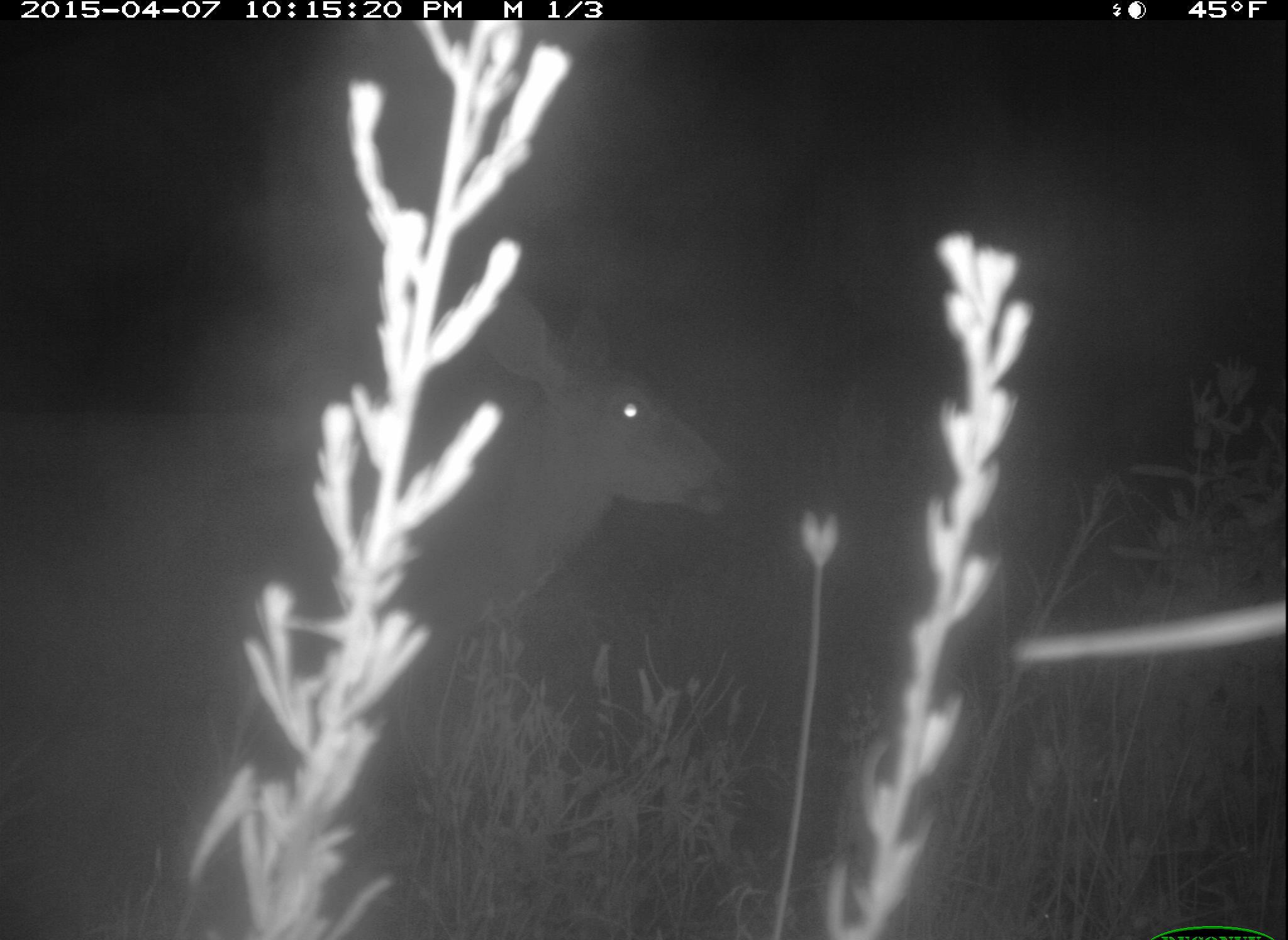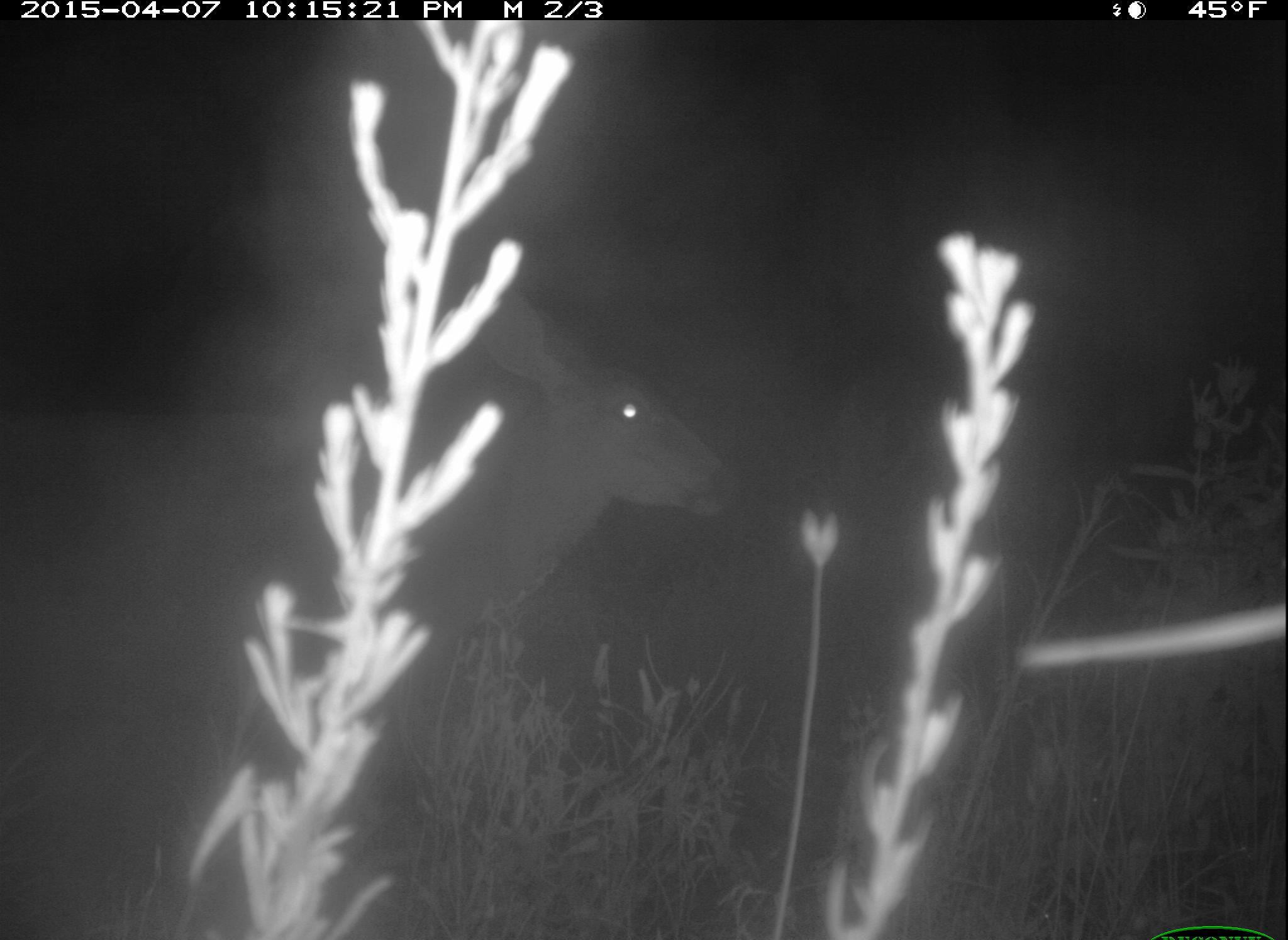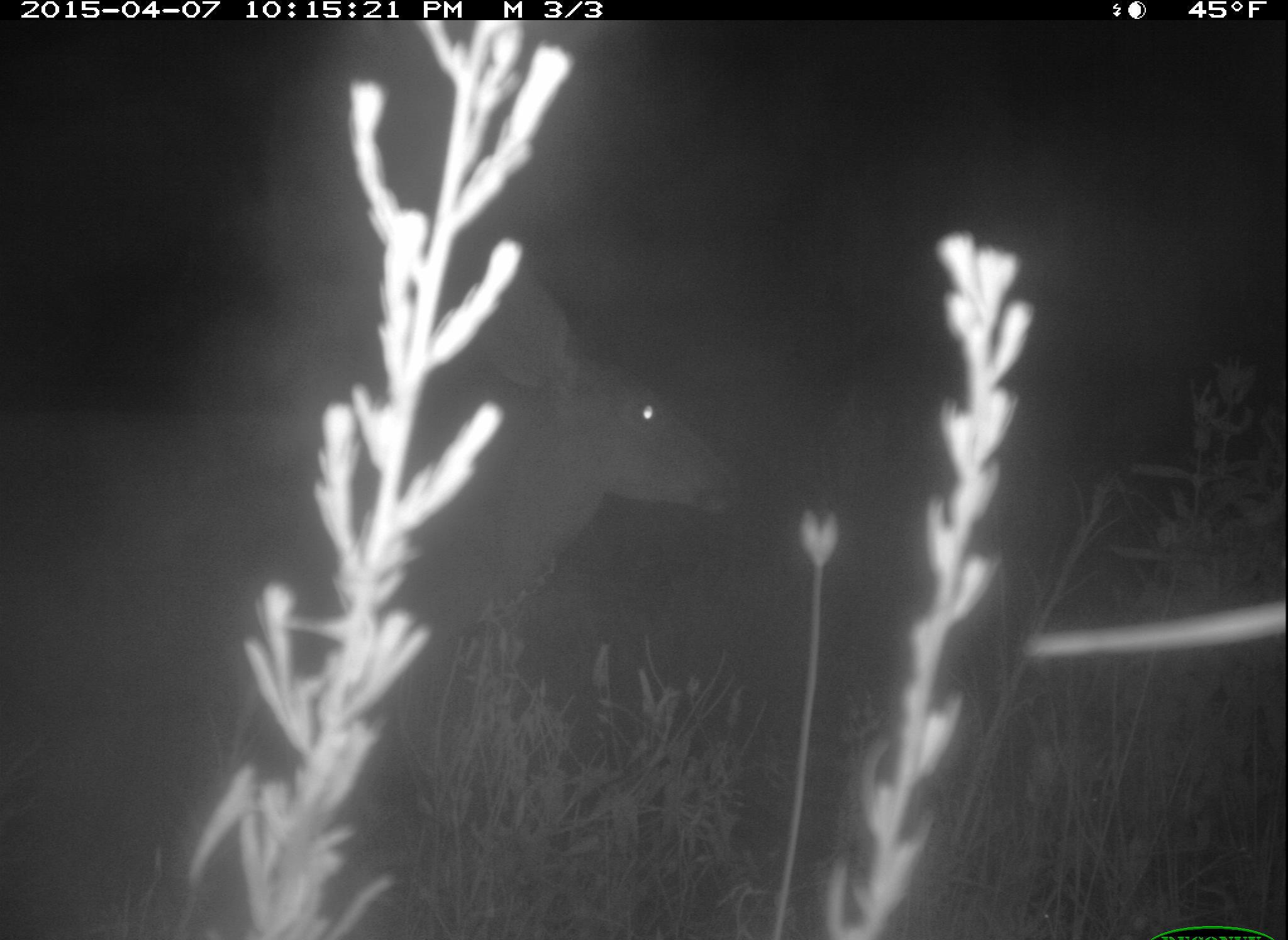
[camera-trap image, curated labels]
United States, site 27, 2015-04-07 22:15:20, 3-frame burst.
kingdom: Animalia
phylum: Chordata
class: Mammalia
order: Artiodactyla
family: Cervidae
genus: Odocoileus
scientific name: Odocoileus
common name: deer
Deer (Odocoileus).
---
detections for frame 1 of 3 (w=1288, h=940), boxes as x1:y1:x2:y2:
deer: 0:277:737:903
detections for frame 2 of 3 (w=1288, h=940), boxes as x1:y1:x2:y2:
deer: 0:284:749:829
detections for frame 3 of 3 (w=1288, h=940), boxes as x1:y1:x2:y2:
deer: 1:258:738:863